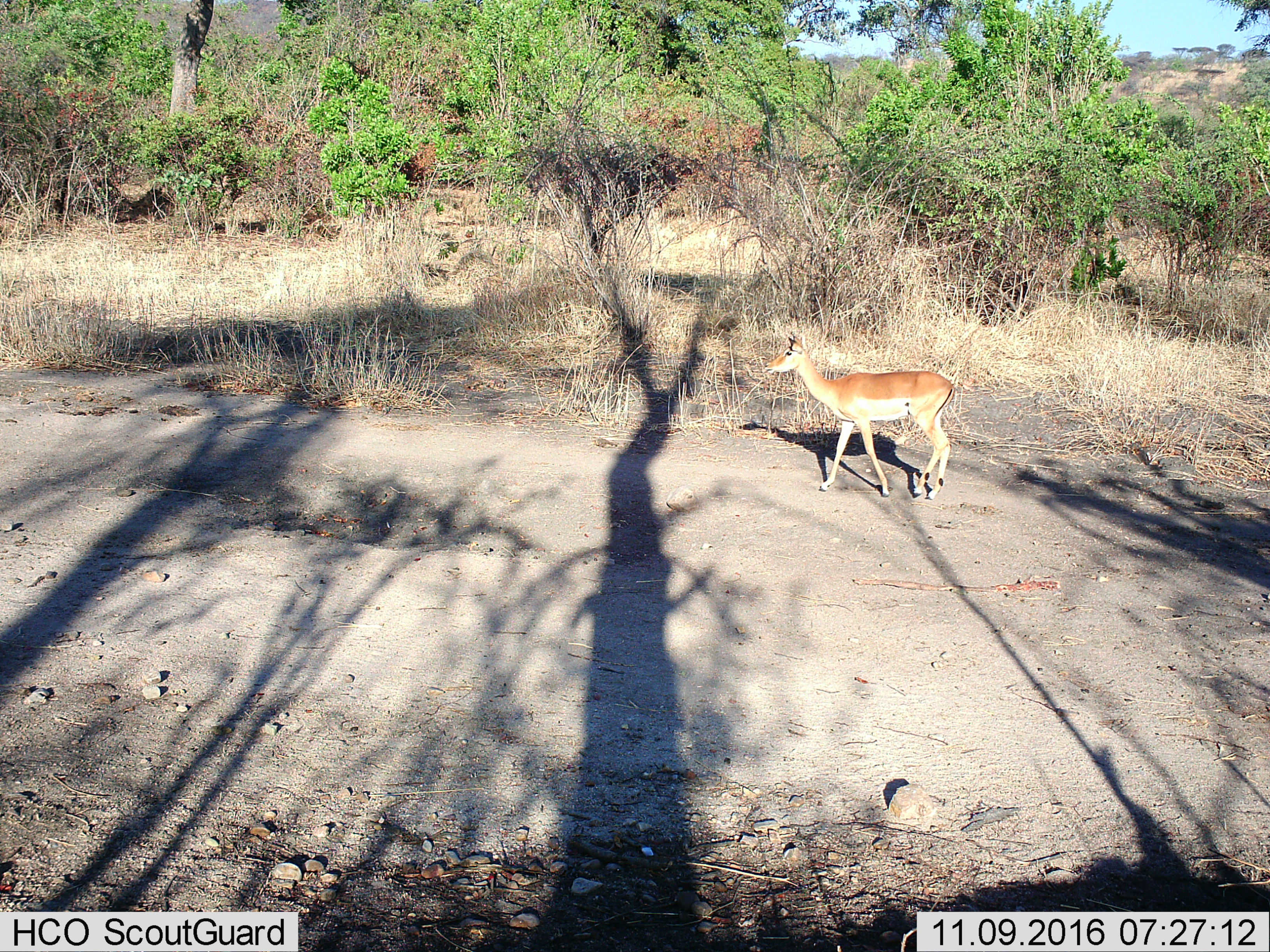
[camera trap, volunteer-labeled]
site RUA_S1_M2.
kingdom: Animalia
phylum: Chordata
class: Mammalia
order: Artiodactyla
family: Bovidae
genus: Aepyceros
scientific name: Aepyceros melampus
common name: impala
Impala (Aepyceros melampus), count 1. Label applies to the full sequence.